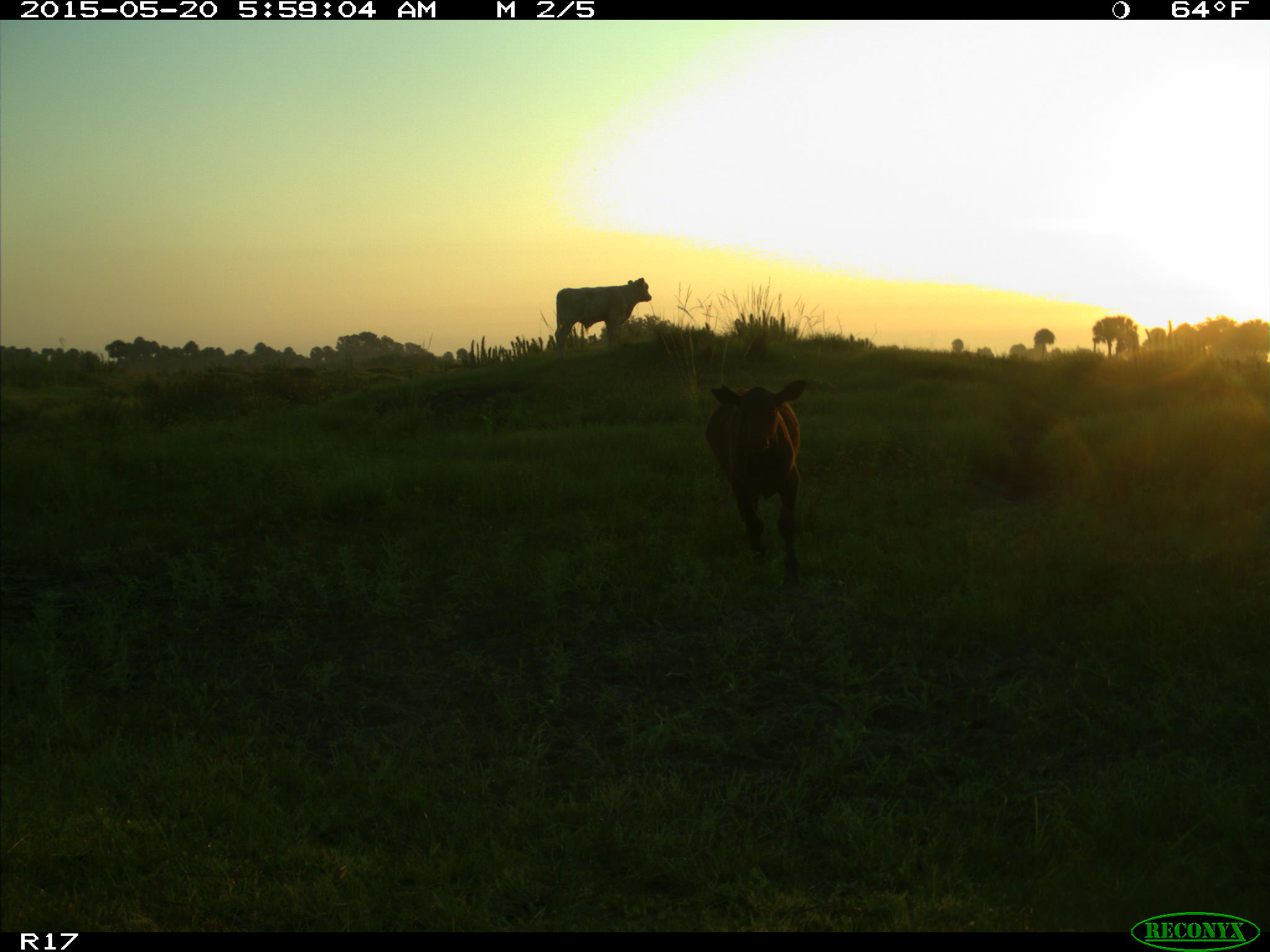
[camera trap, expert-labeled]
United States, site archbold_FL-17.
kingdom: Animalia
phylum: Chordata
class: Mammalia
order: Artiodactyla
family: Bovidae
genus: Bos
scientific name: Bos taurus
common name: domestic cow